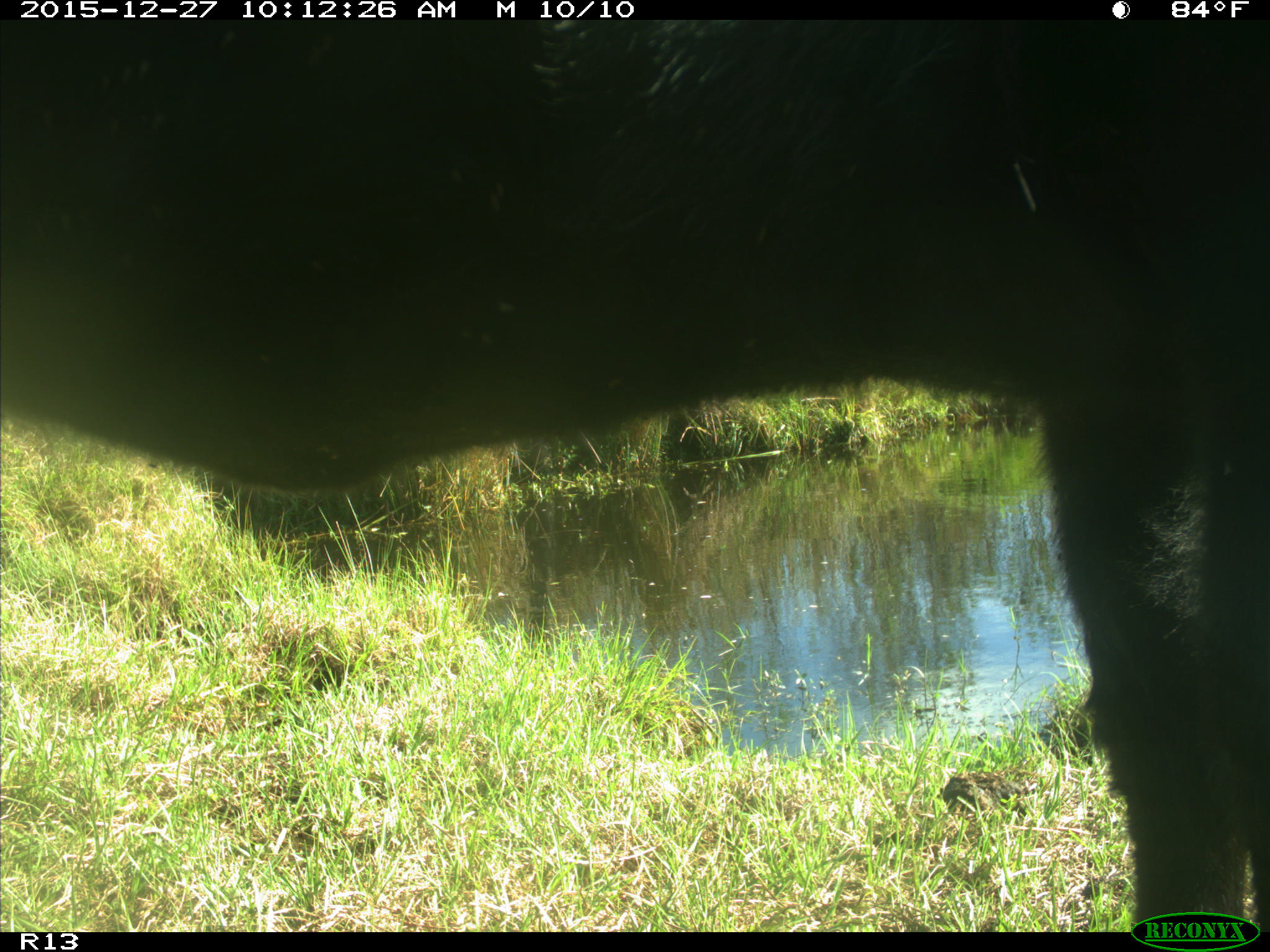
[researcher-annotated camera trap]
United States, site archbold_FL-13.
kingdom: Animalia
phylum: Chordata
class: Mammalia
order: Artiodactyla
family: Bovidae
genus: Bos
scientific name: Bos taurus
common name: domestic cow